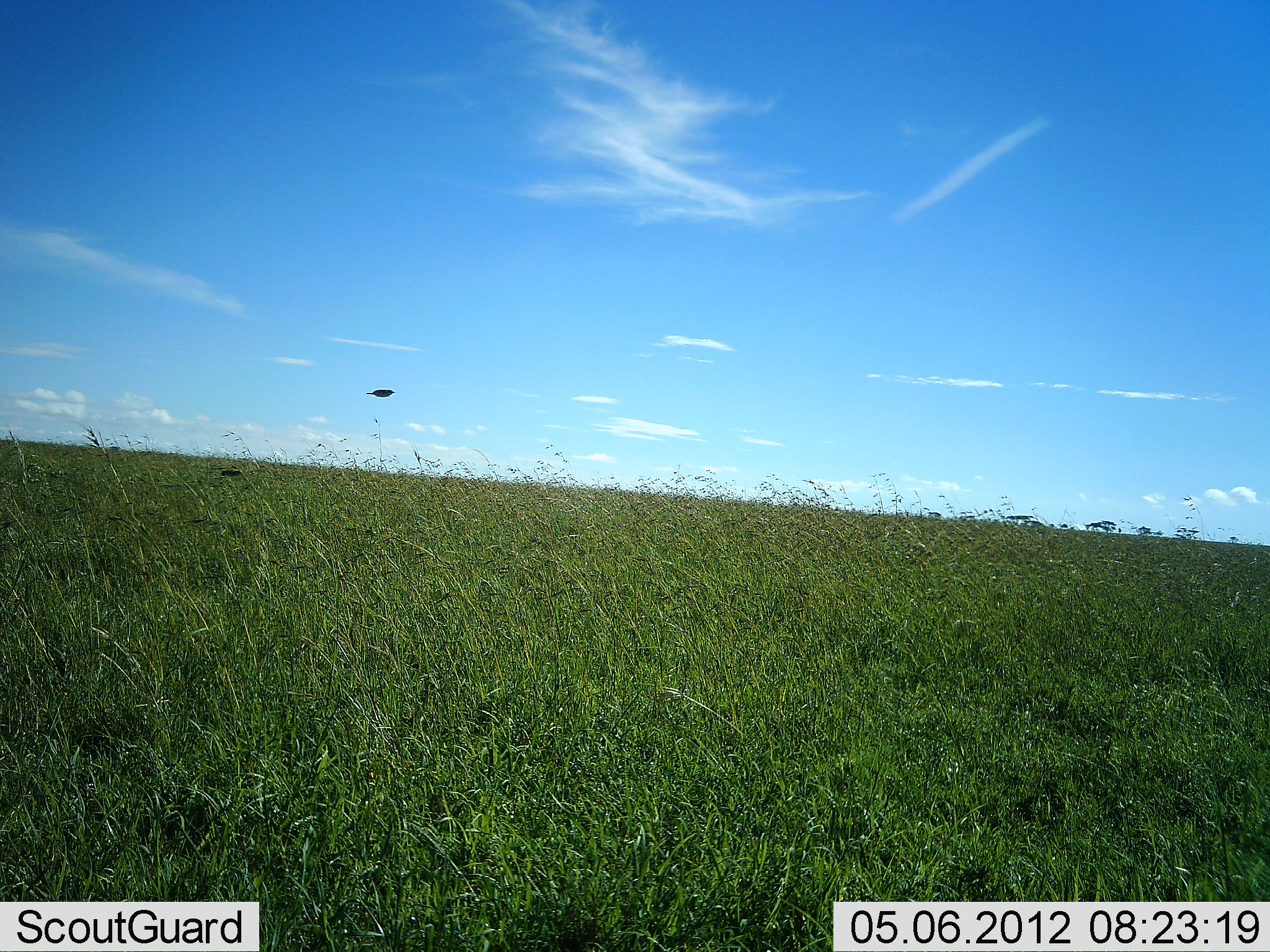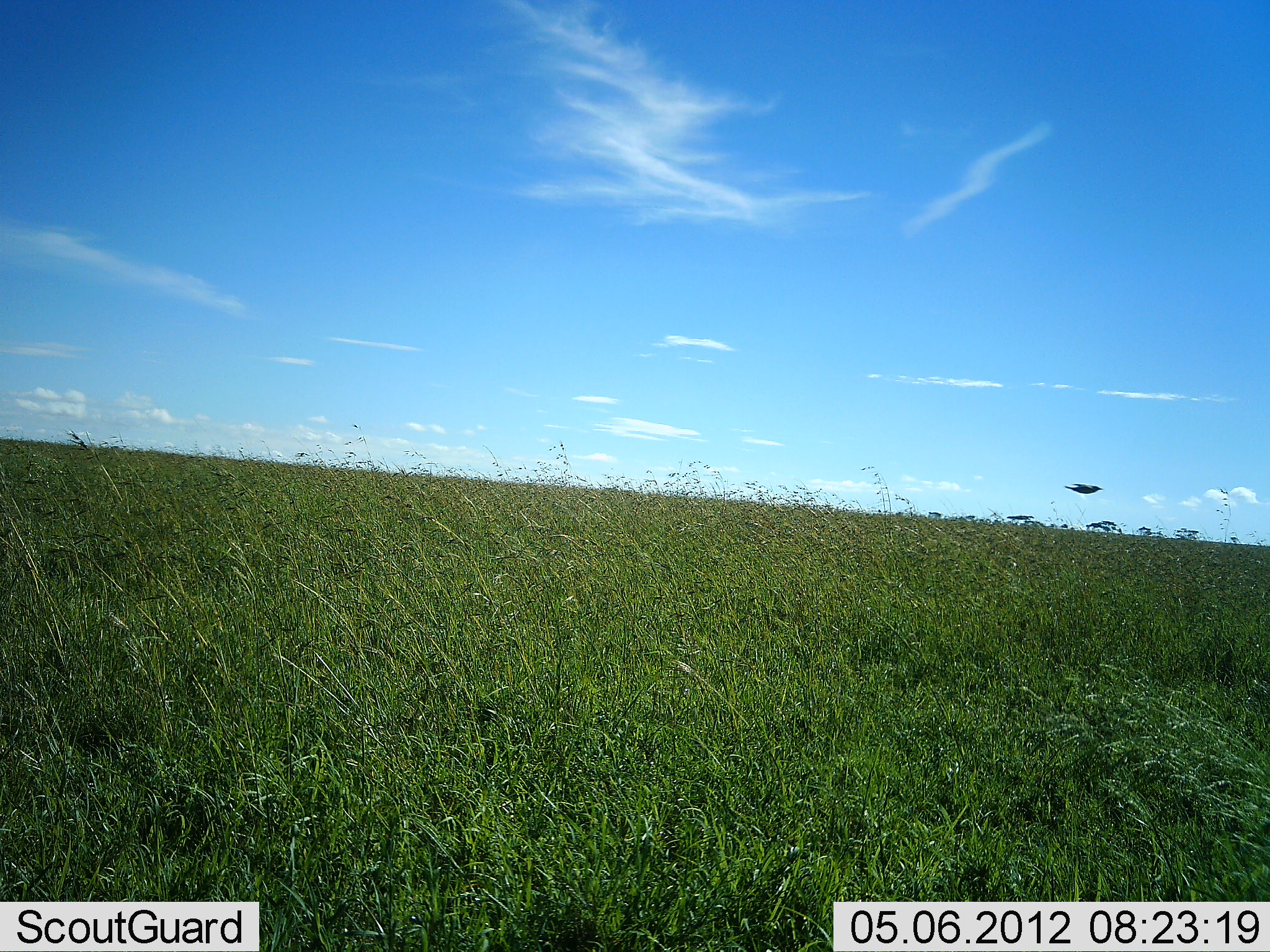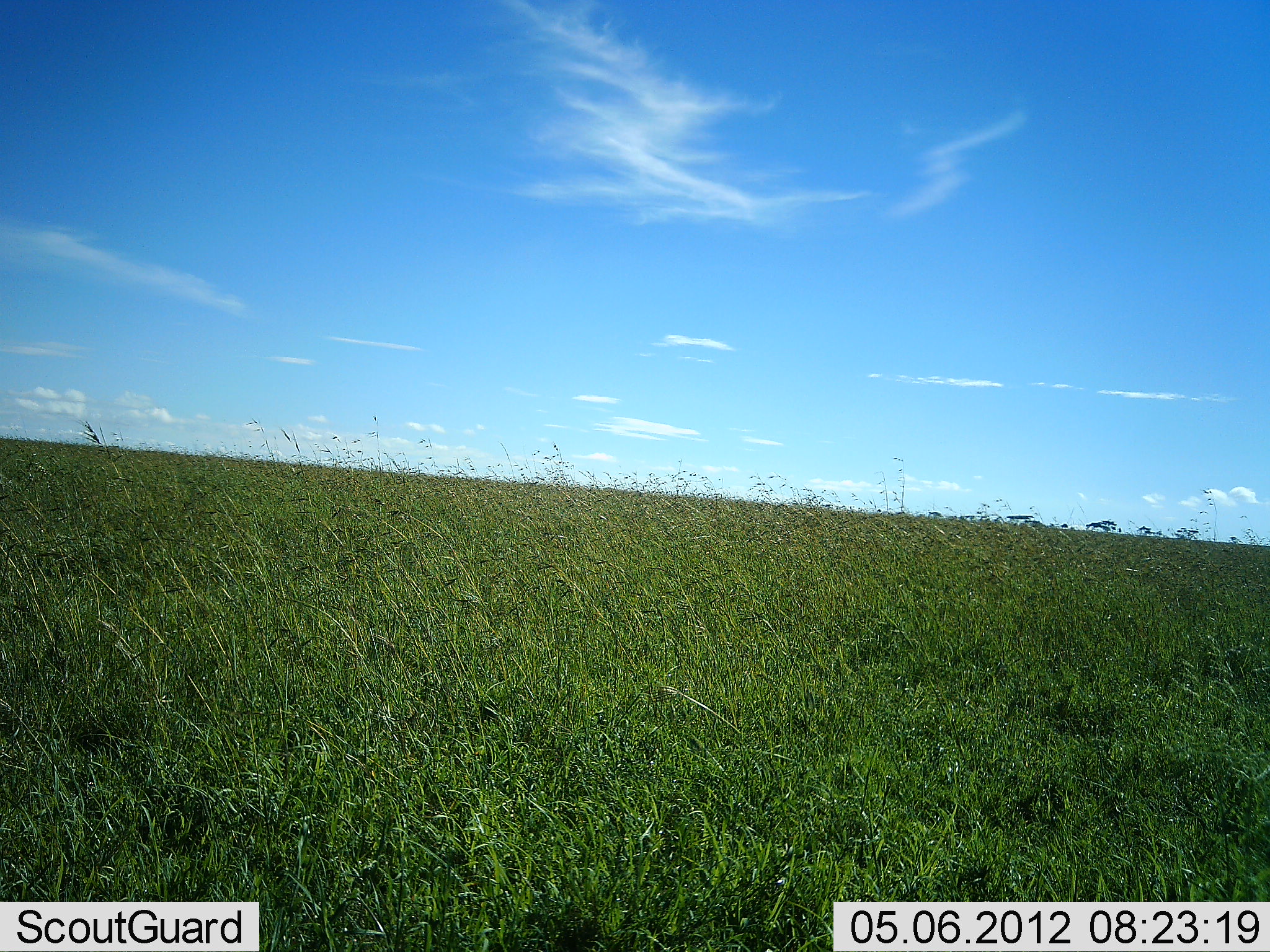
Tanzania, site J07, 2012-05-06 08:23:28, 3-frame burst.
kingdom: Animalia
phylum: Chordata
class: Aves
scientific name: Aves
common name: bird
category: otherbird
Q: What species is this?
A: Otherbird (bird) (Aves).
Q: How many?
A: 1.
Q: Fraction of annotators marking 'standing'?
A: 0%.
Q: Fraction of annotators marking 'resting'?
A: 0%.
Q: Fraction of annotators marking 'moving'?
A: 100%.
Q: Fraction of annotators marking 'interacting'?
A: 0%.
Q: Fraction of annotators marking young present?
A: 0%.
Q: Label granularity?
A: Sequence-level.